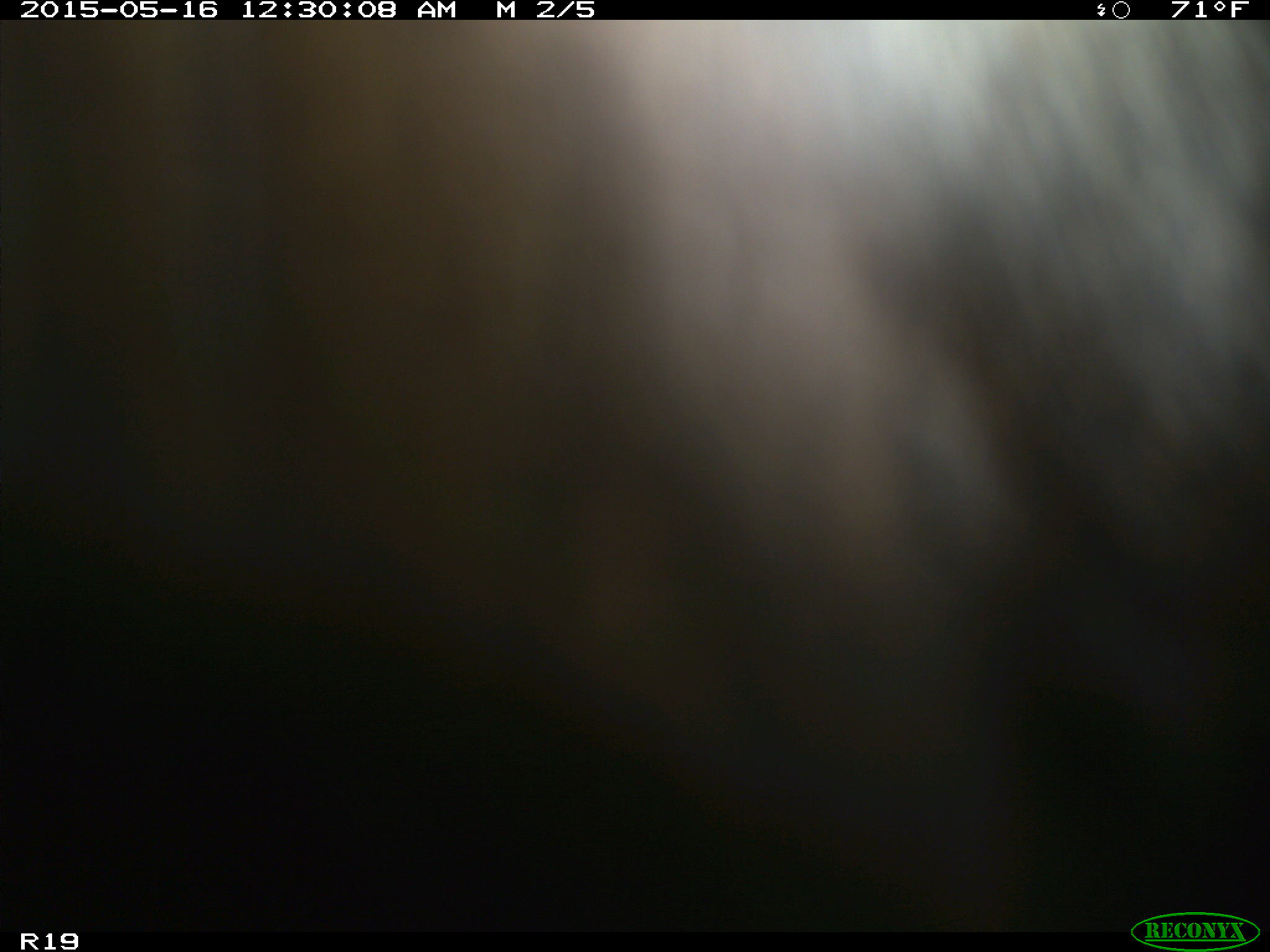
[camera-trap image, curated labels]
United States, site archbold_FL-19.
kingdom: Animalia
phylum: Chordata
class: Mammalia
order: Artiodactyla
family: Bovidae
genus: Bos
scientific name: Bos taurus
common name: domestic cow